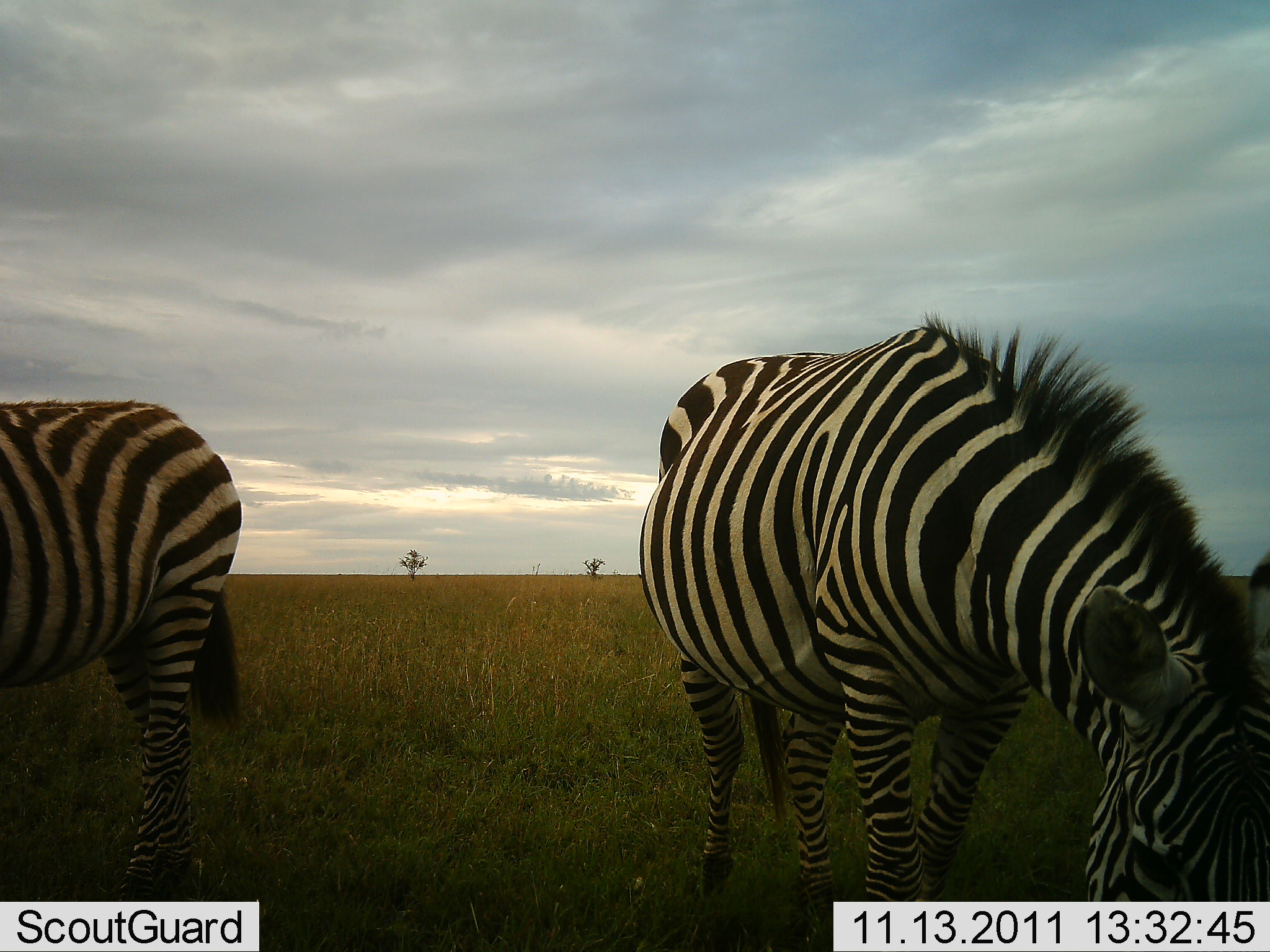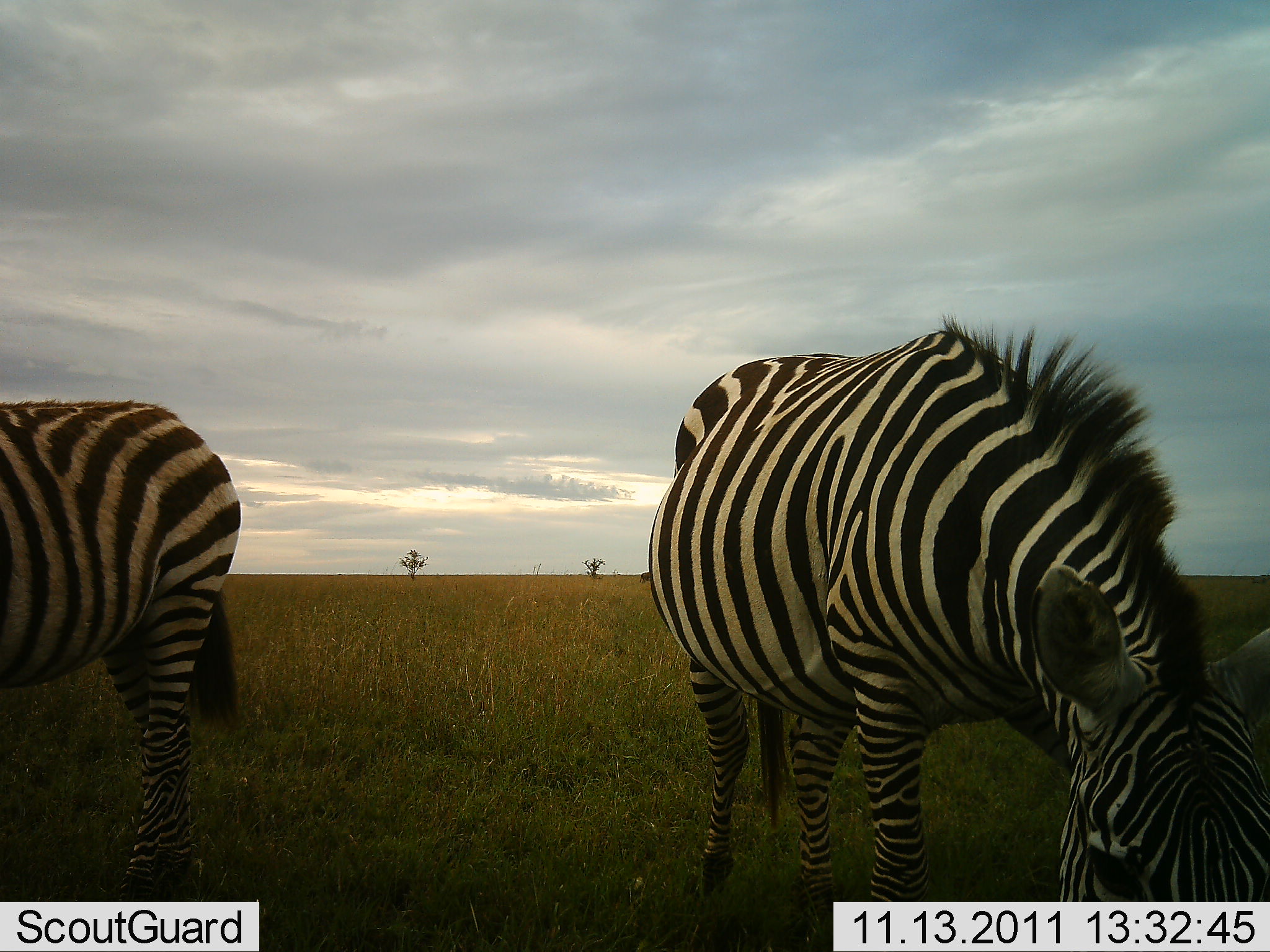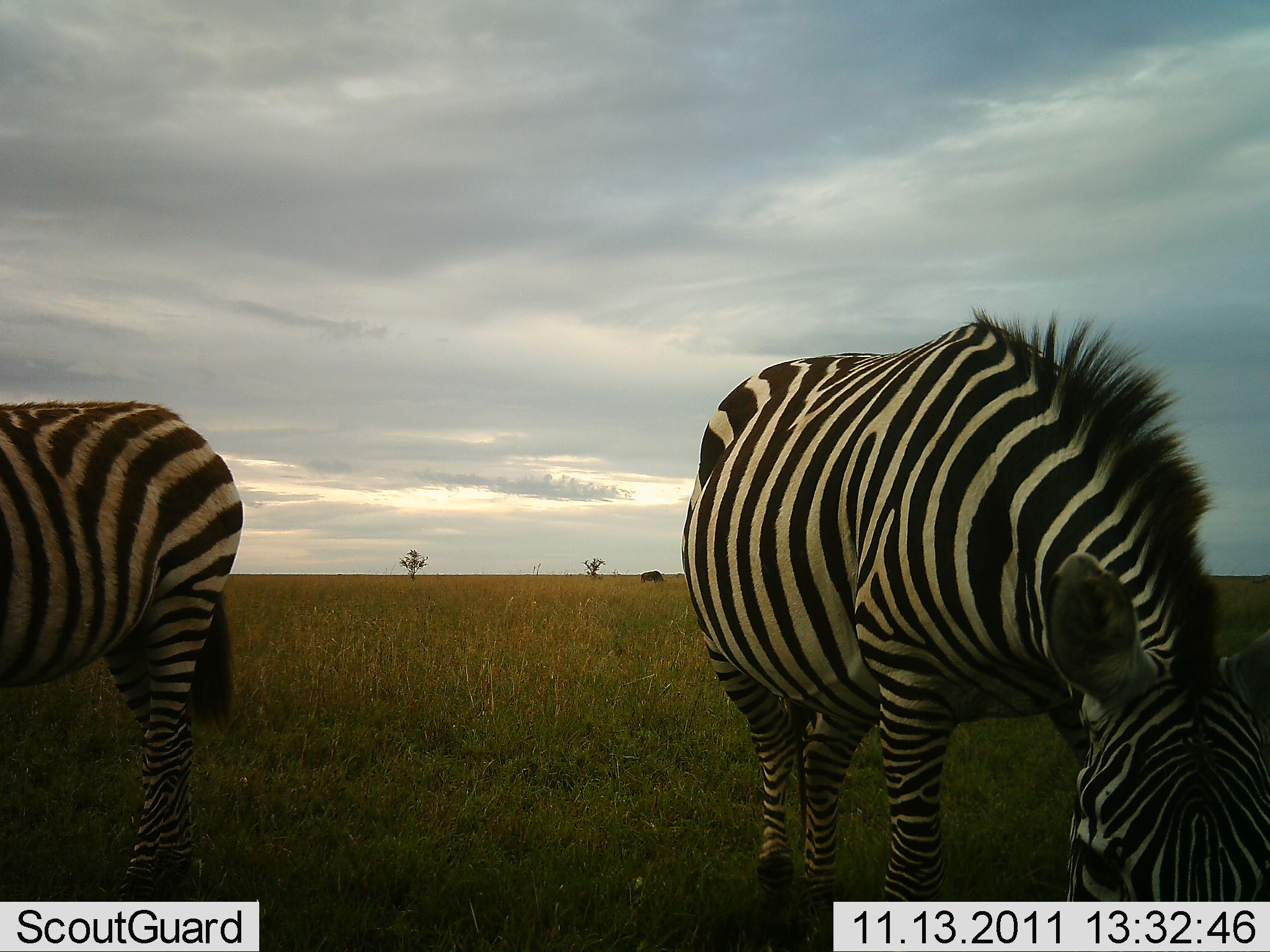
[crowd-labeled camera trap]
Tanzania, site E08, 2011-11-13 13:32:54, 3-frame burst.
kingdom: Animalia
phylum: Chordata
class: Mammalia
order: Perissodactyla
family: Equidae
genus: Equus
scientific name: Equus quagga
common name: plains zebra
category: zebra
Zebra (plains zebra) (Equus quagga), count 2. Behavior (volunteer vote fractions): standing 38%, resting 0%, moving 0%, interacting 0%. Young present (vote fraction): 0%. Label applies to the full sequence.